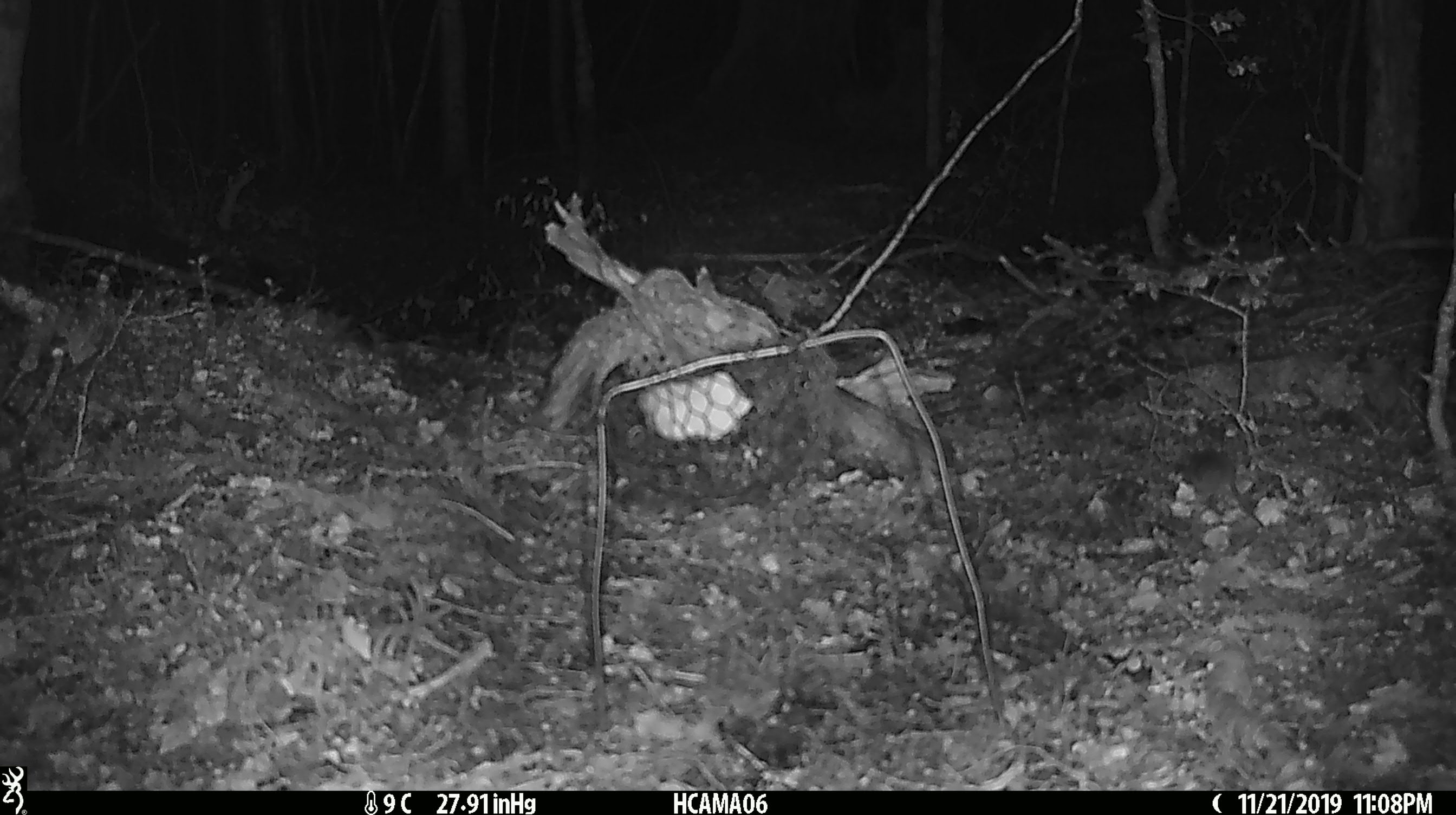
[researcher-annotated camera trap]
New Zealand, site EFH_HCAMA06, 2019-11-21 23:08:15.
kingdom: Animalia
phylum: Chordata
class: Mammalia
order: Rodentia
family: Muridae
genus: Mus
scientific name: Mus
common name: mouse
Mouse (Mus).